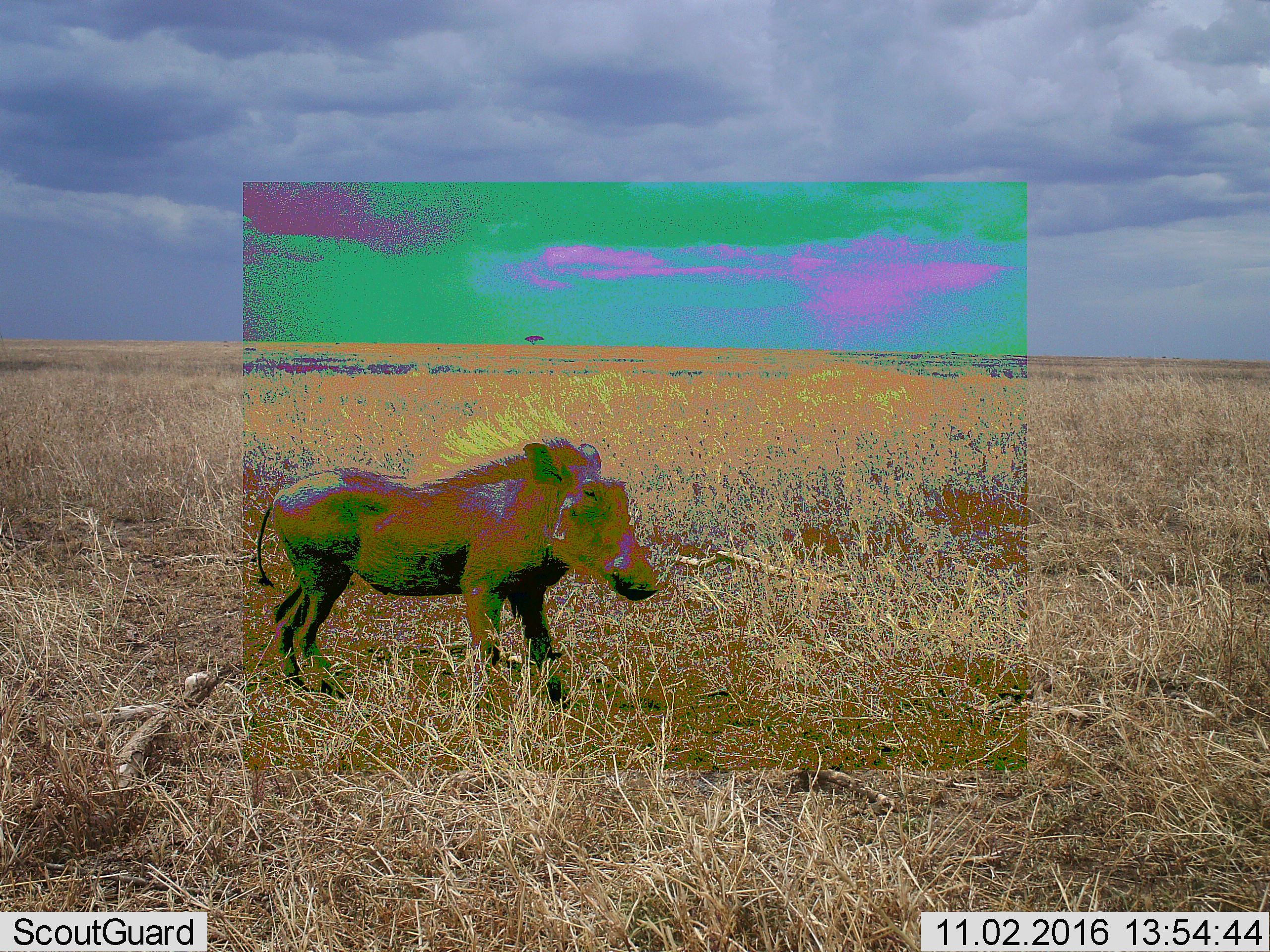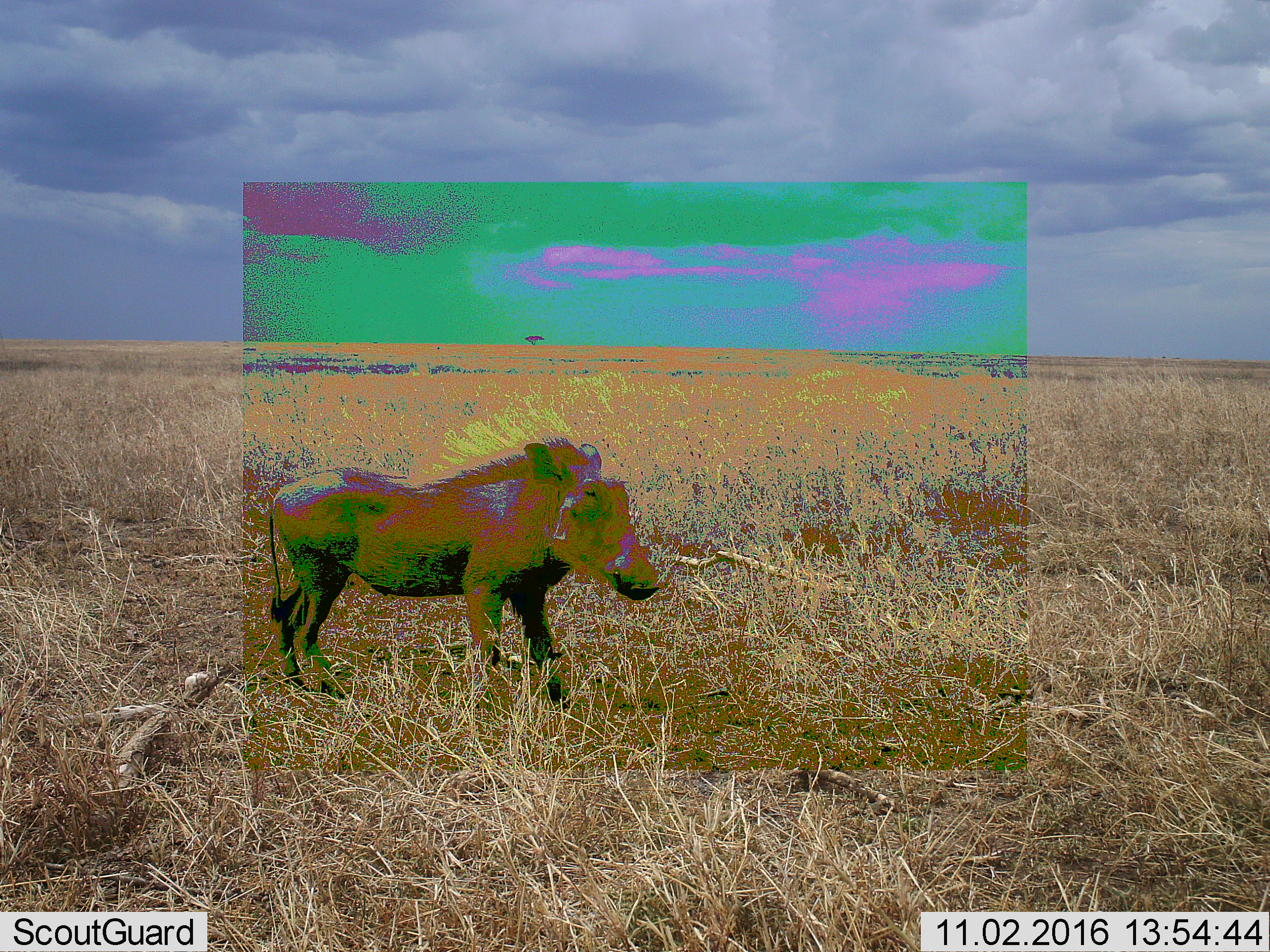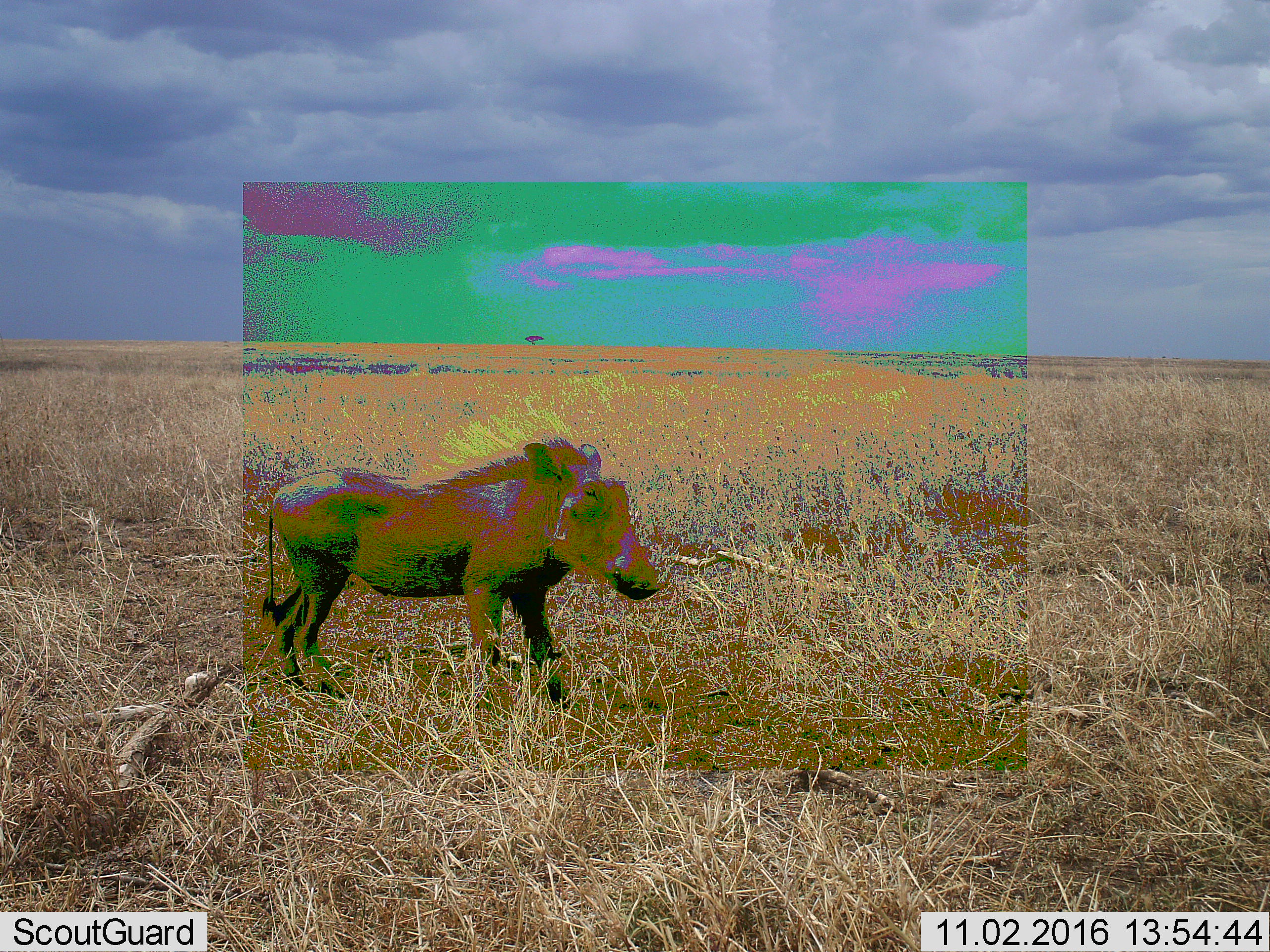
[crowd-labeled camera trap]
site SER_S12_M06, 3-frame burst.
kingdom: Animalia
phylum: Chordata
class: Mammalia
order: Artiodactyla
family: Suidae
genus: Phacochoerus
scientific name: Phacochoerus africanus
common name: warthog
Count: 1.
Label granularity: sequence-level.